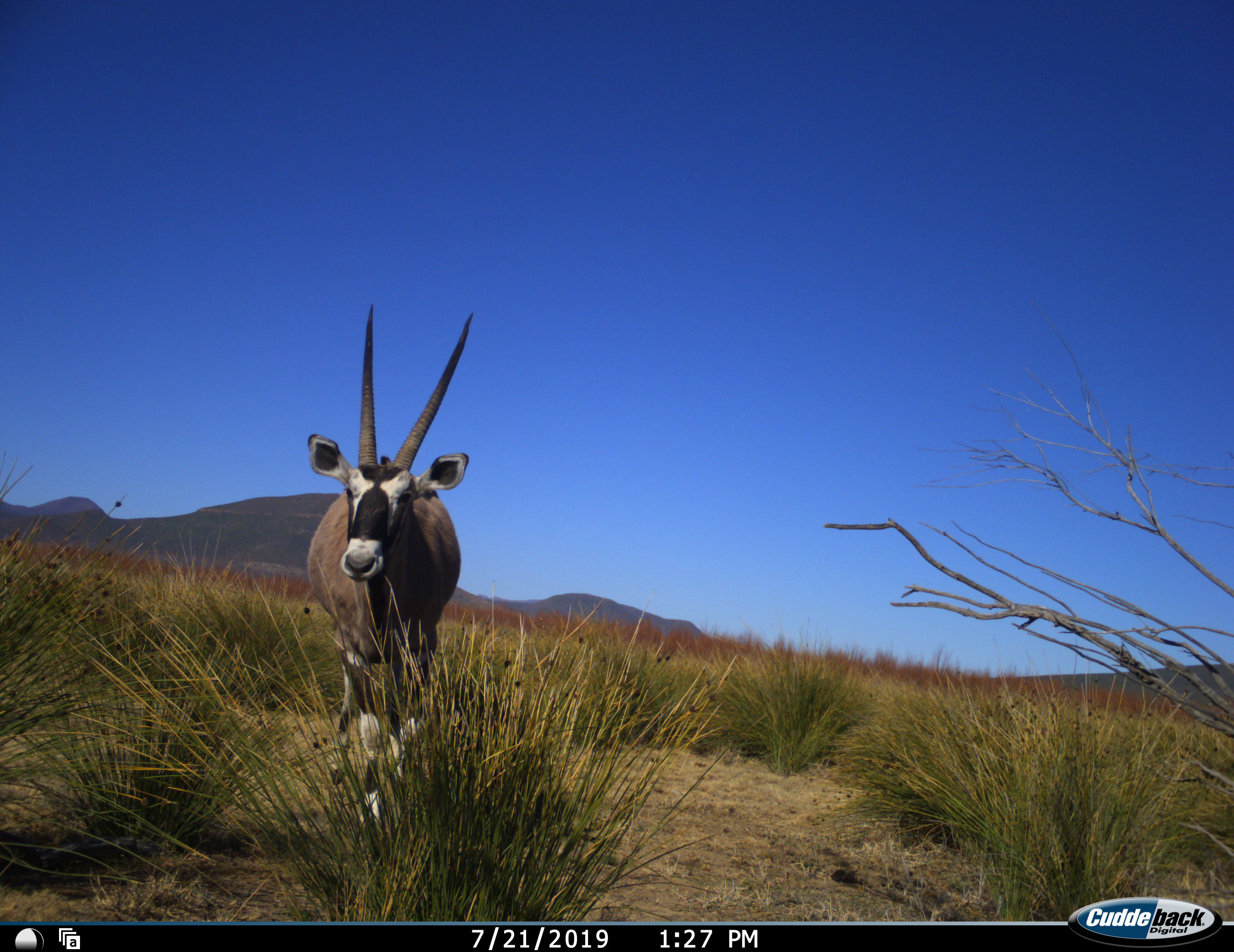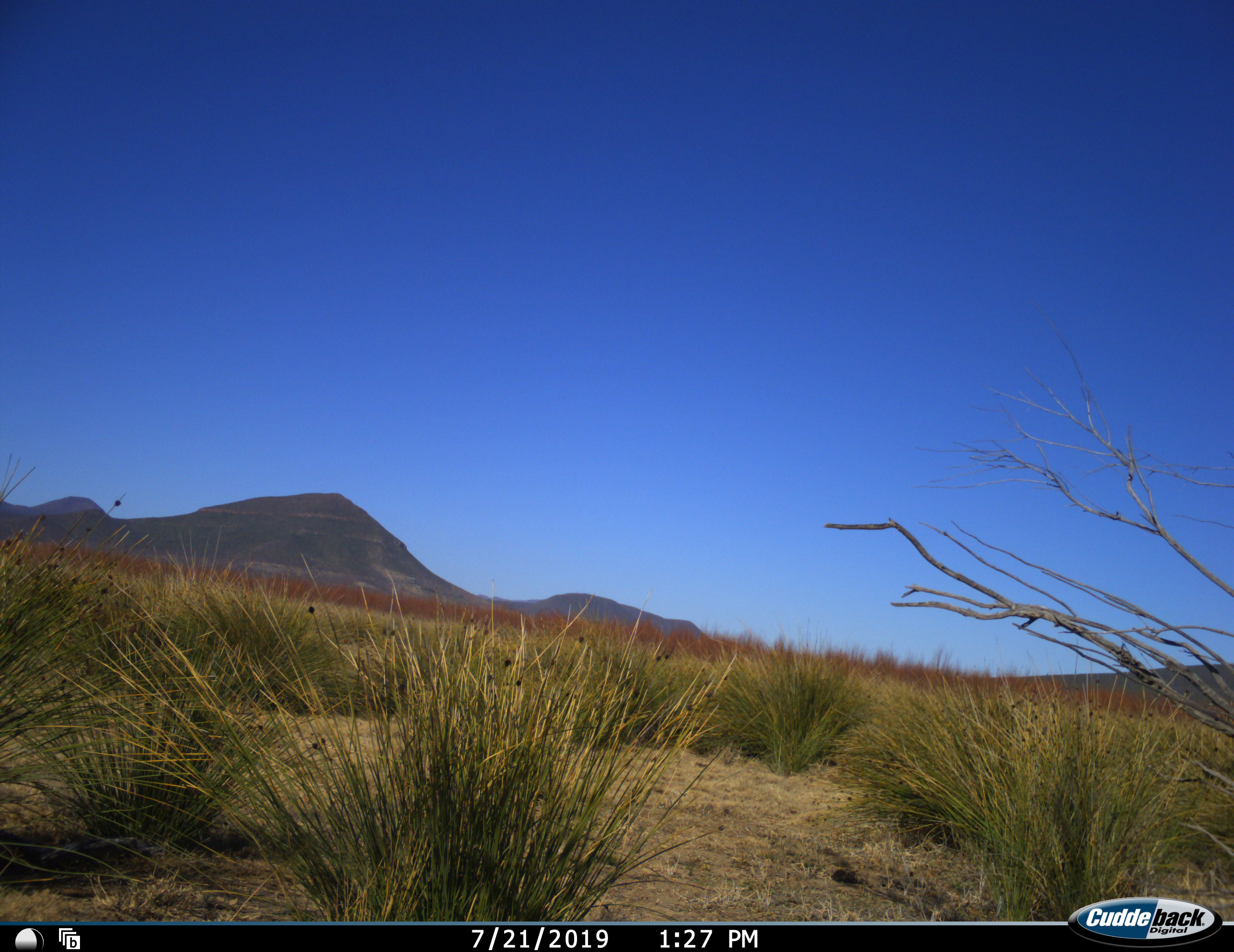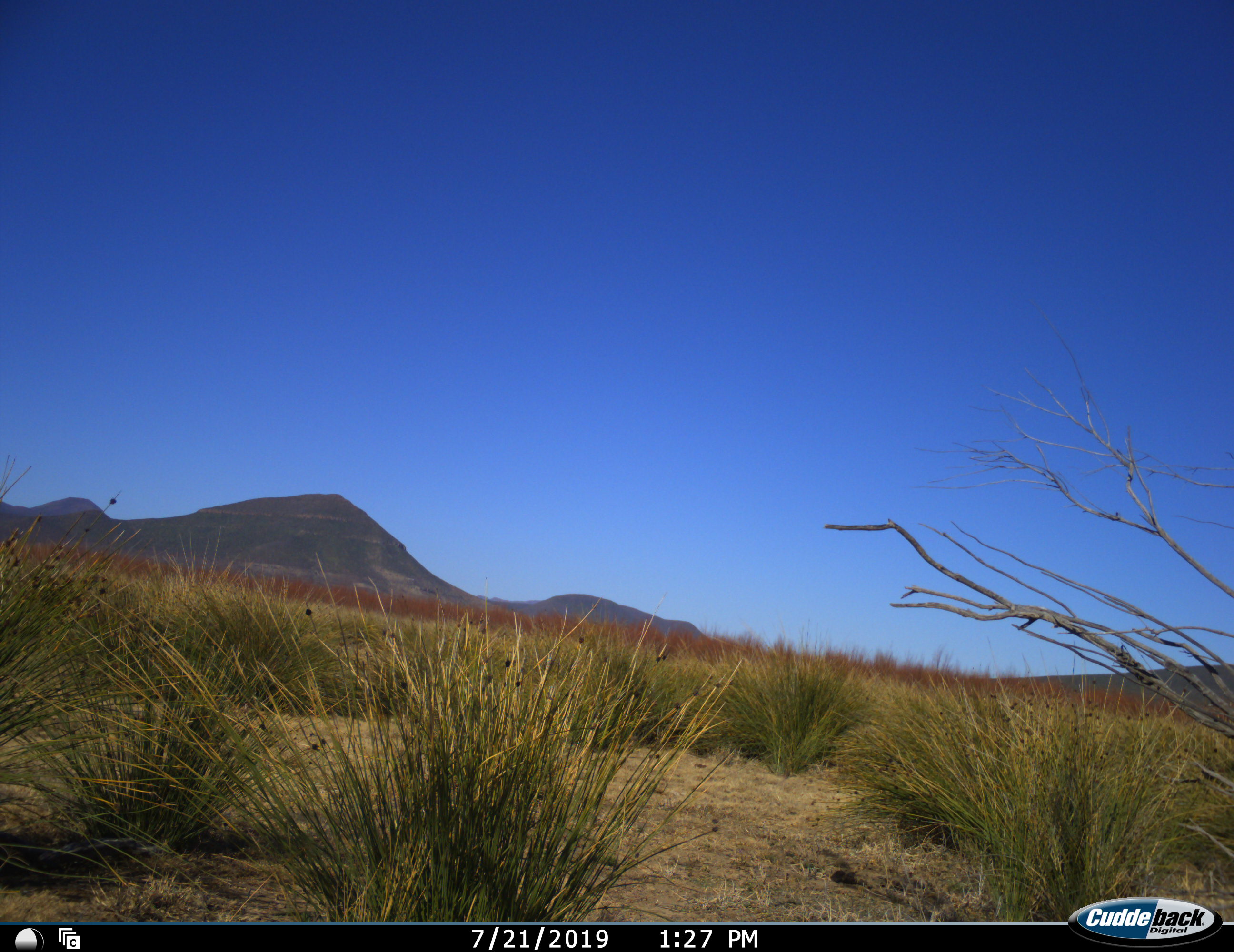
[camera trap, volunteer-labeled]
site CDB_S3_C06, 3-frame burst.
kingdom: Animalia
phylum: Chordata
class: Mammalia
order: Artiodactyla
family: Bovidae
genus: Oryx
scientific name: Oryx gazella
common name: gemsbok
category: oryx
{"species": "oryx (gemsbok) (Oryx gazella)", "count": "1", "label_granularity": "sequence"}